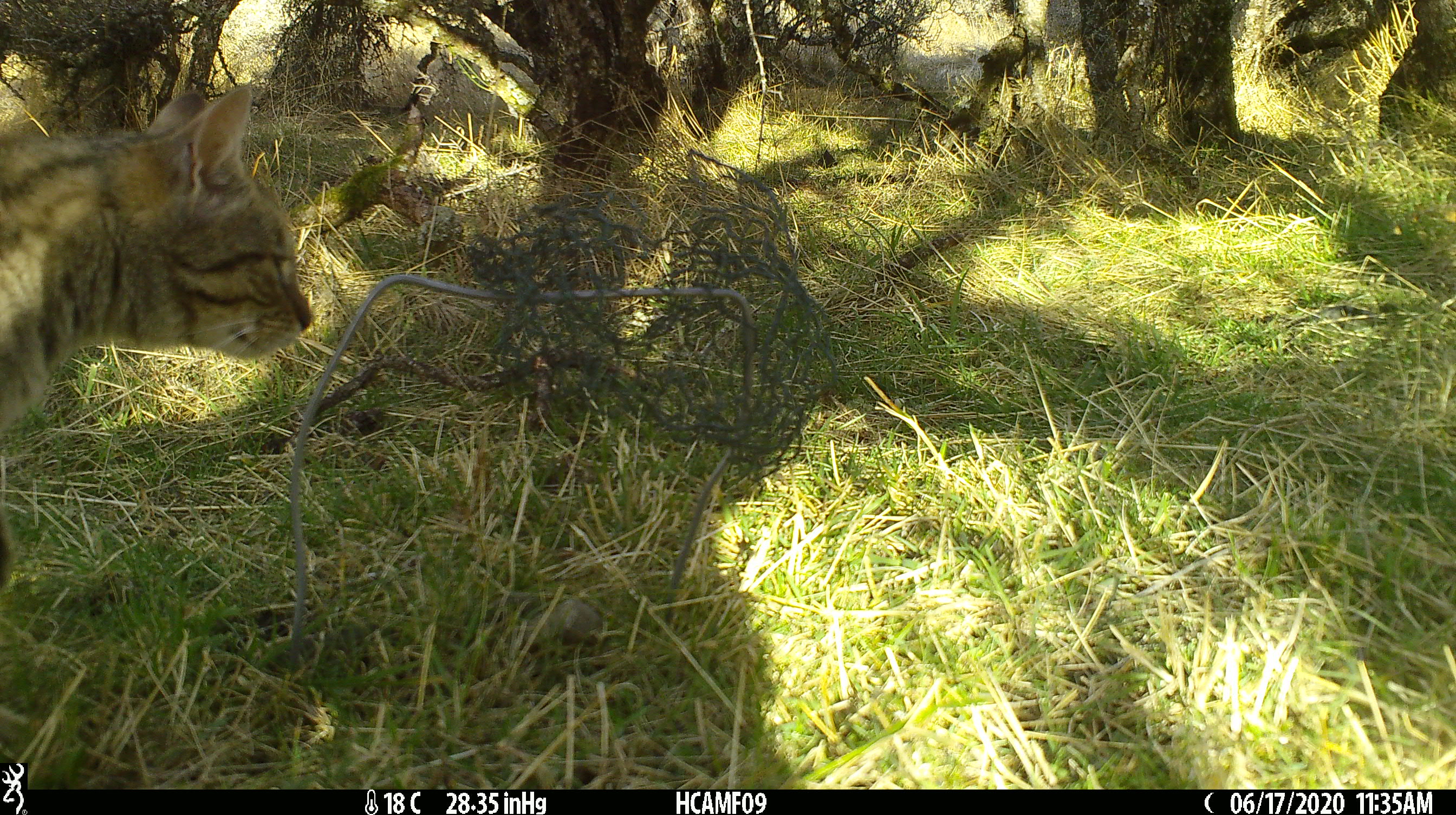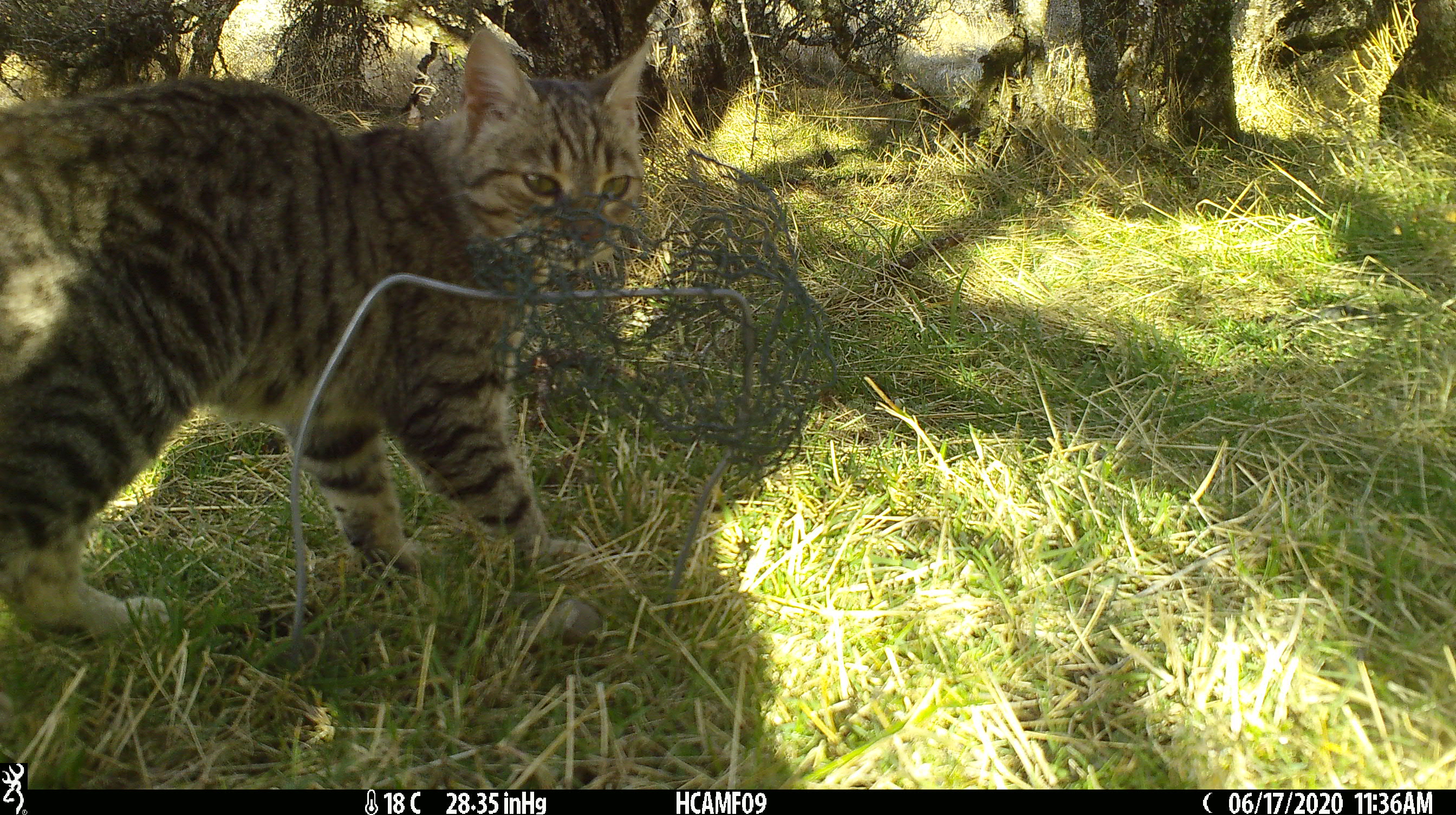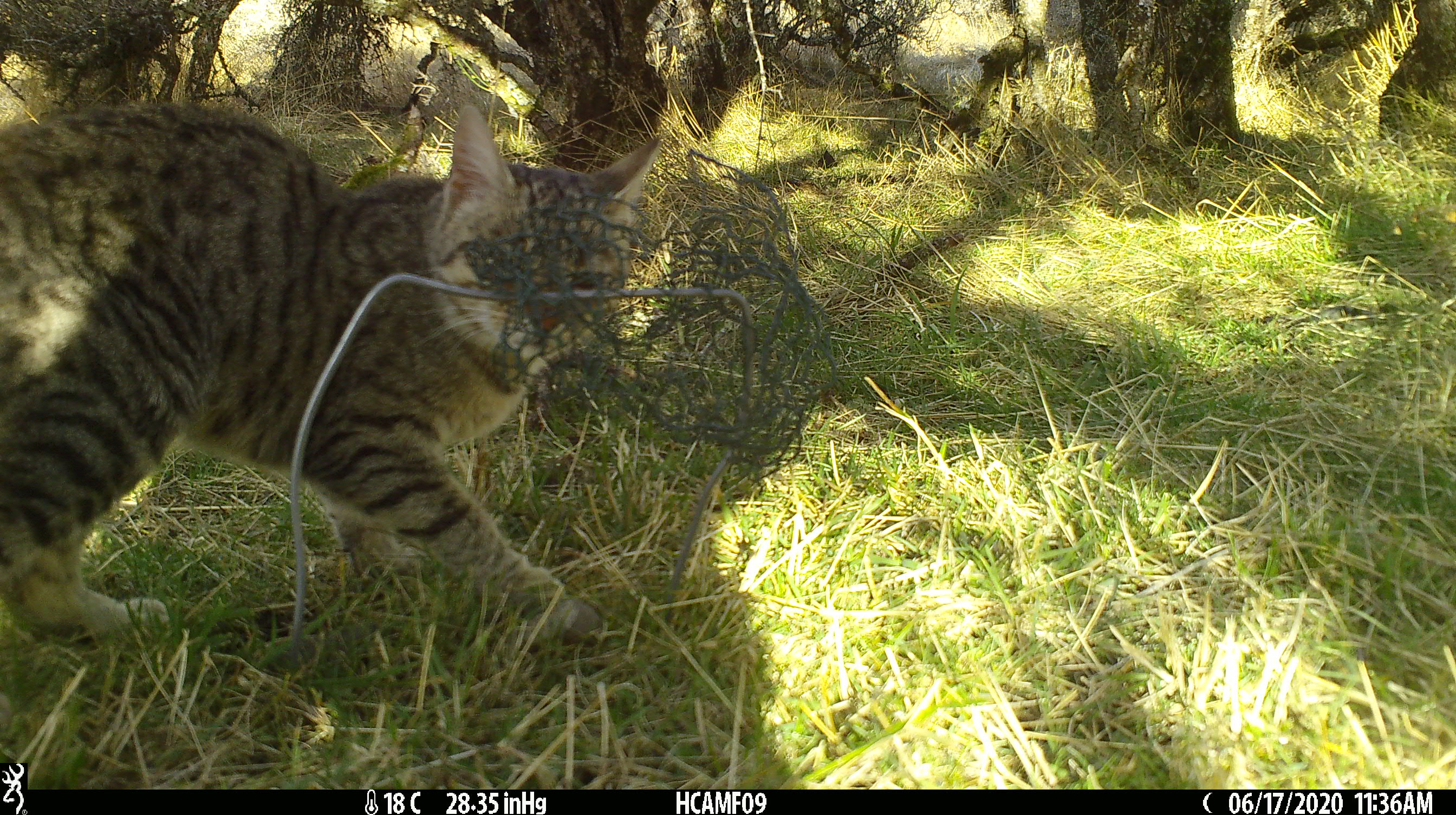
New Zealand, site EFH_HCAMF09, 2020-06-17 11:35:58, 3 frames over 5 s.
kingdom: Animalia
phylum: Chordata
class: Mammalia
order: Carnivora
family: Felidae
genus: Felis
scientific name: Felis catus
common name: domestic cat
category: cat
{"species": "cat (domestic cat) (Felis catus)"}